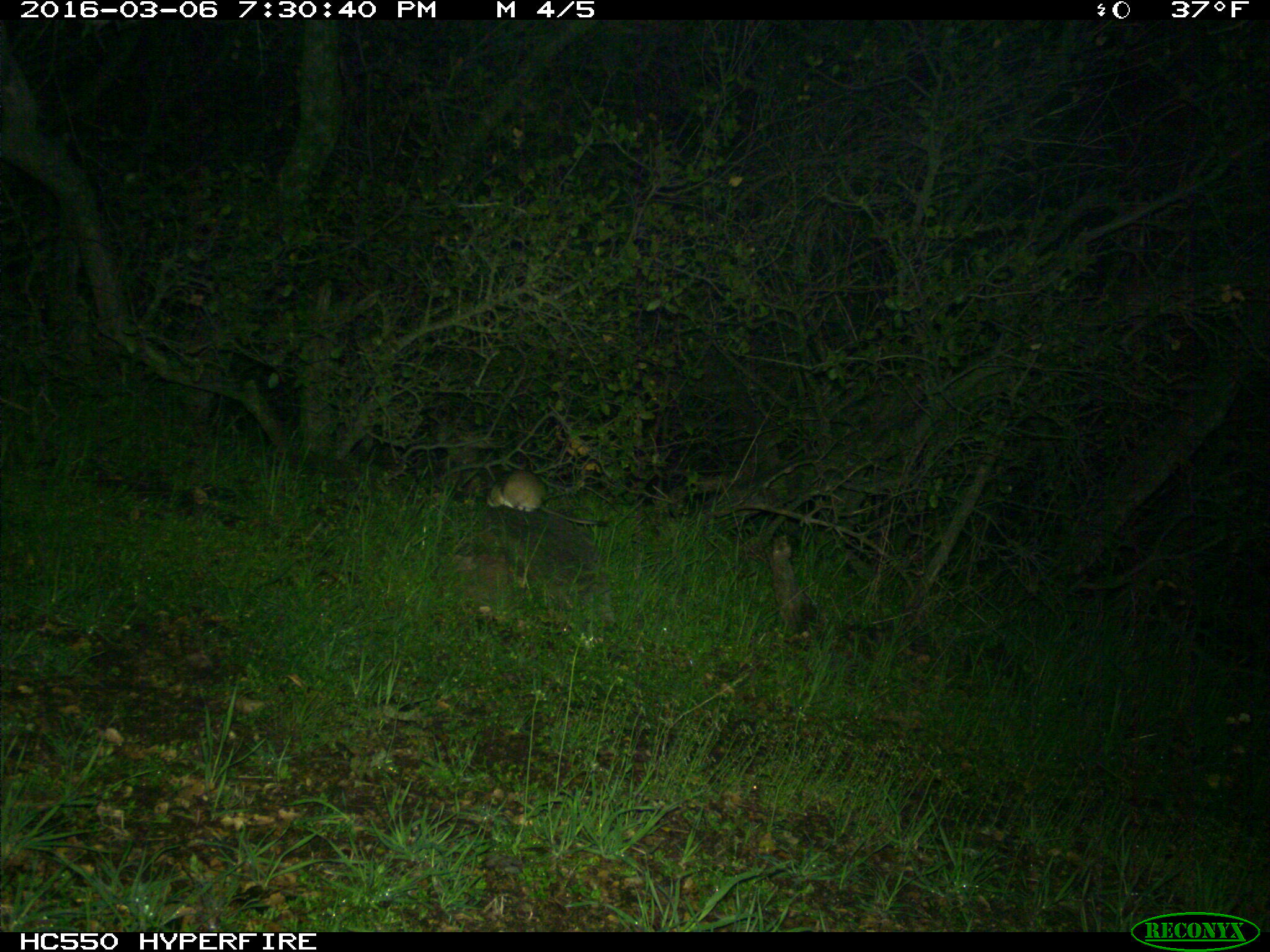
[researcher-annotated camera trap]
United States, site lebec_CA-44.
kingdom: Animalia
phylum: Chordata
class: Mammalia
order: Rodentia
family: Cricetidae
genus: Neotoma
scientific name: Neotoma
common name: pack rat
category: unidentified pack rat